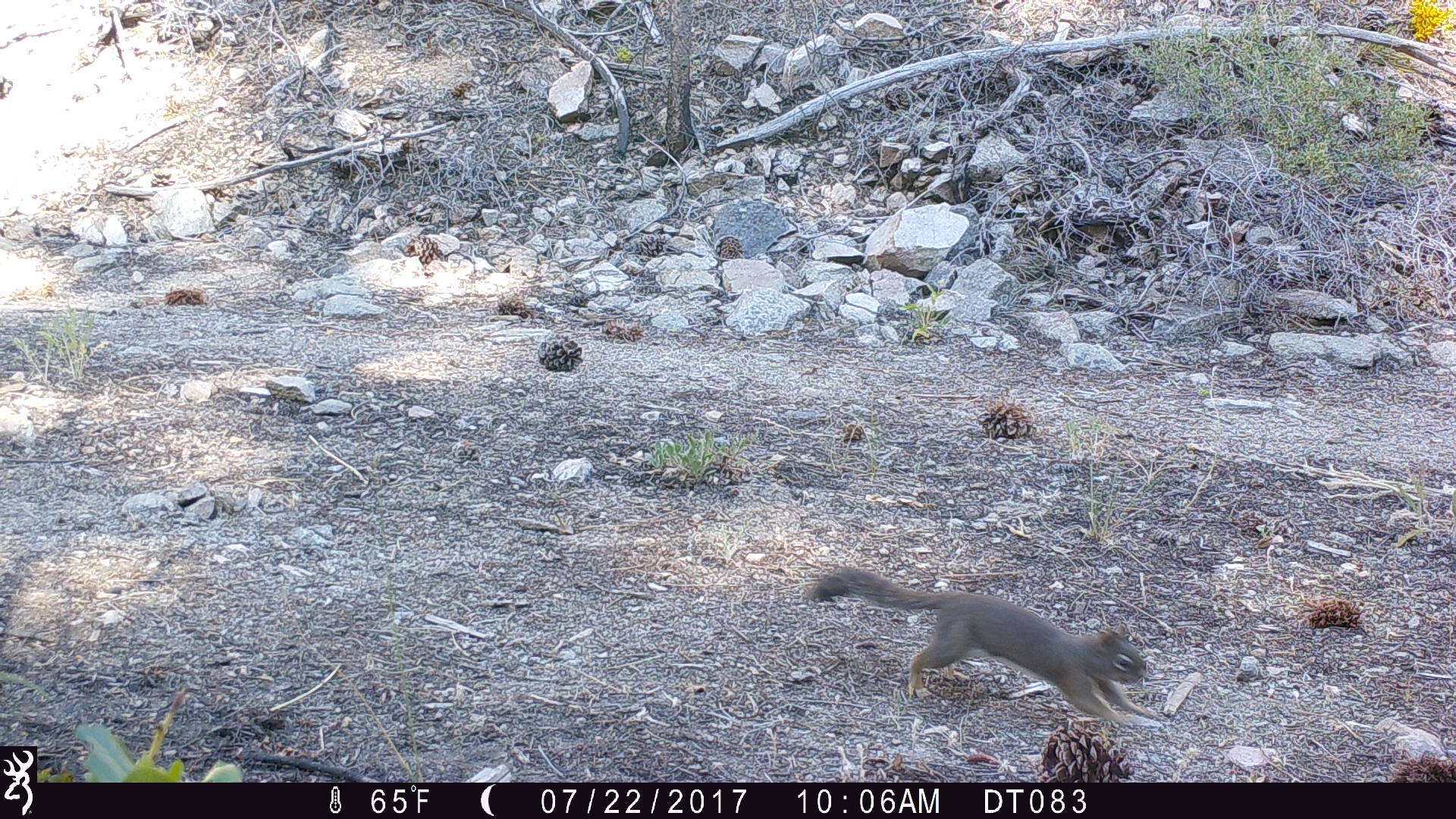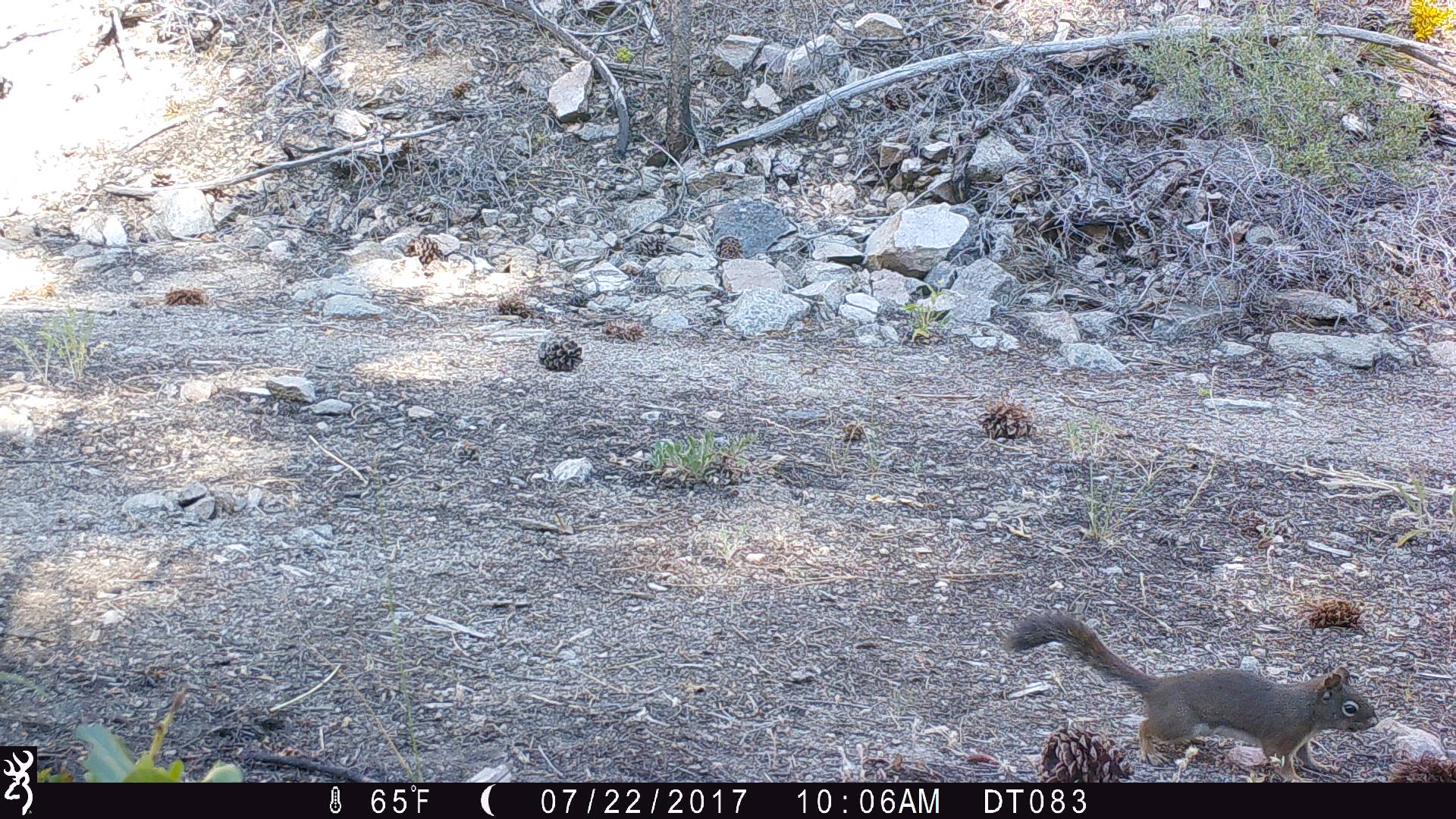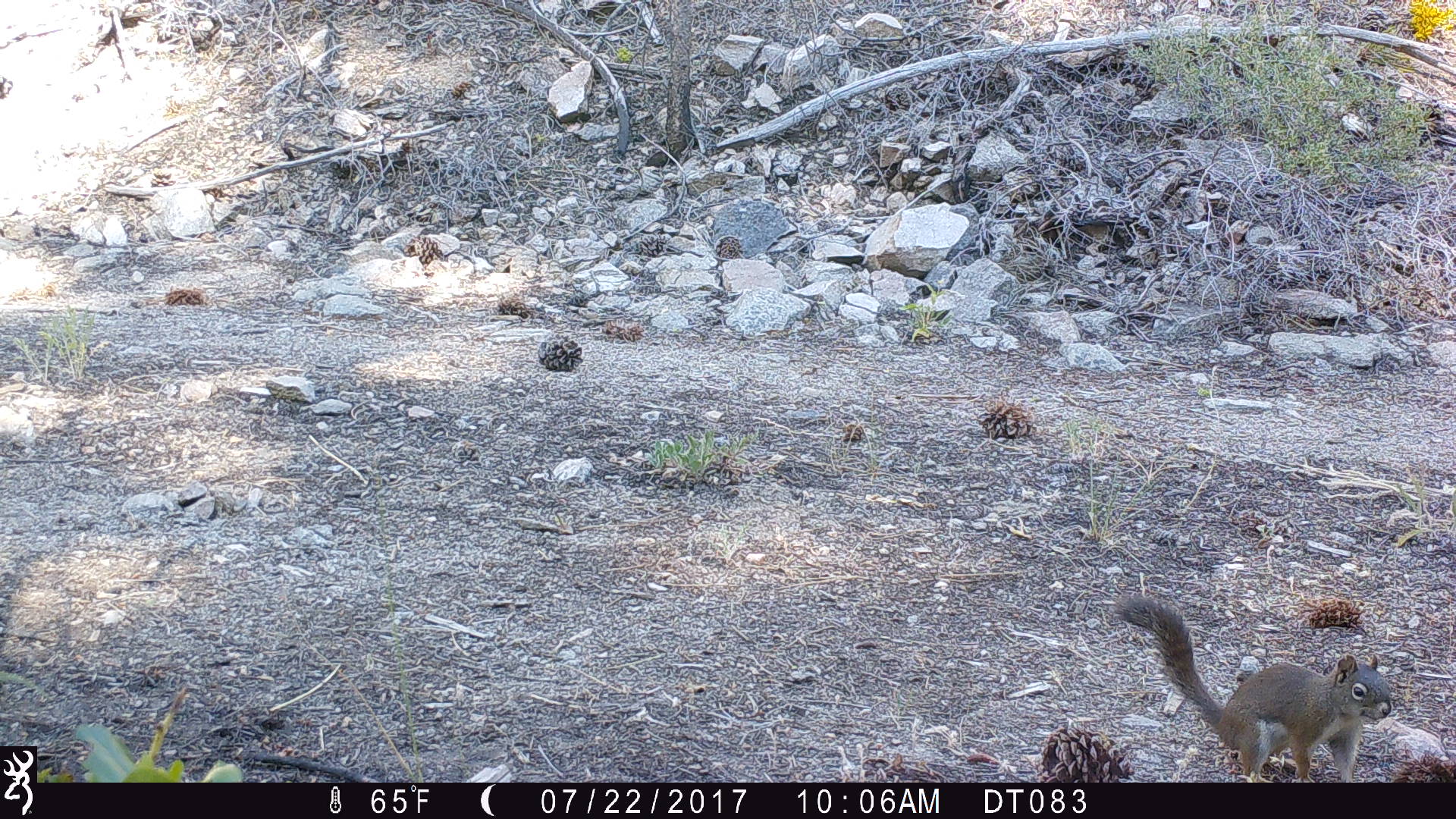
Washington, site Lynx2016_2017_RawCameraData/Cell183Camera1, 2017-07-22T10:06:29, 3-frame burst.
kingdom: Animalia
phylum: Chordata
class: Mammalia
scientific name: Mammalia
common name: small mammal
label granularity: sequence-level